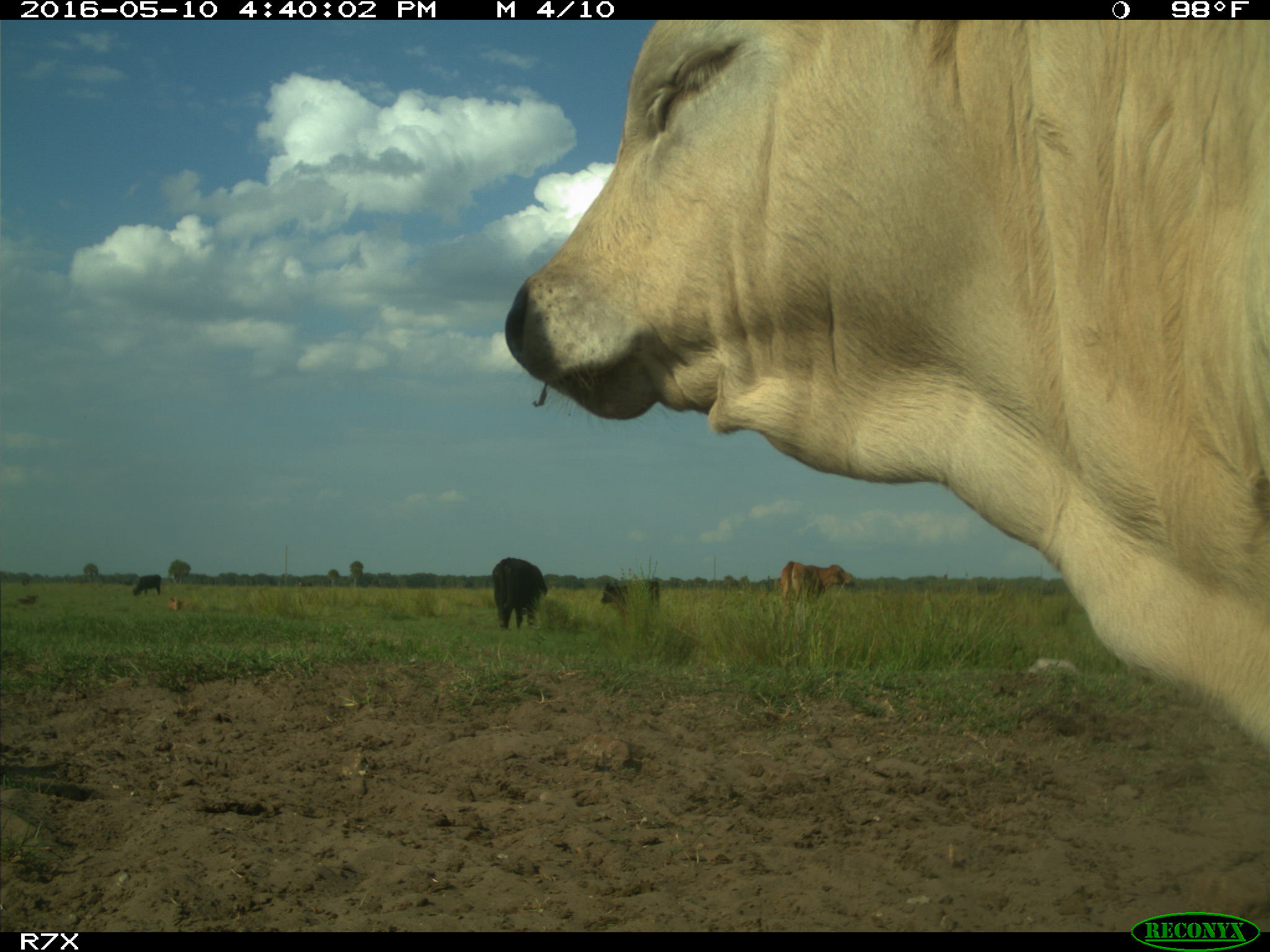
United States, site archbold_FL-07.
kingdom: Animalia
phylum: Chordata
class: Mammalia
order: Artiodactyla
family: Bovidae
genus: Bos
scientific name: Bos taurus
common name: domestic cow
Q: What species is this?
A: Bos taurus (domestic cow).